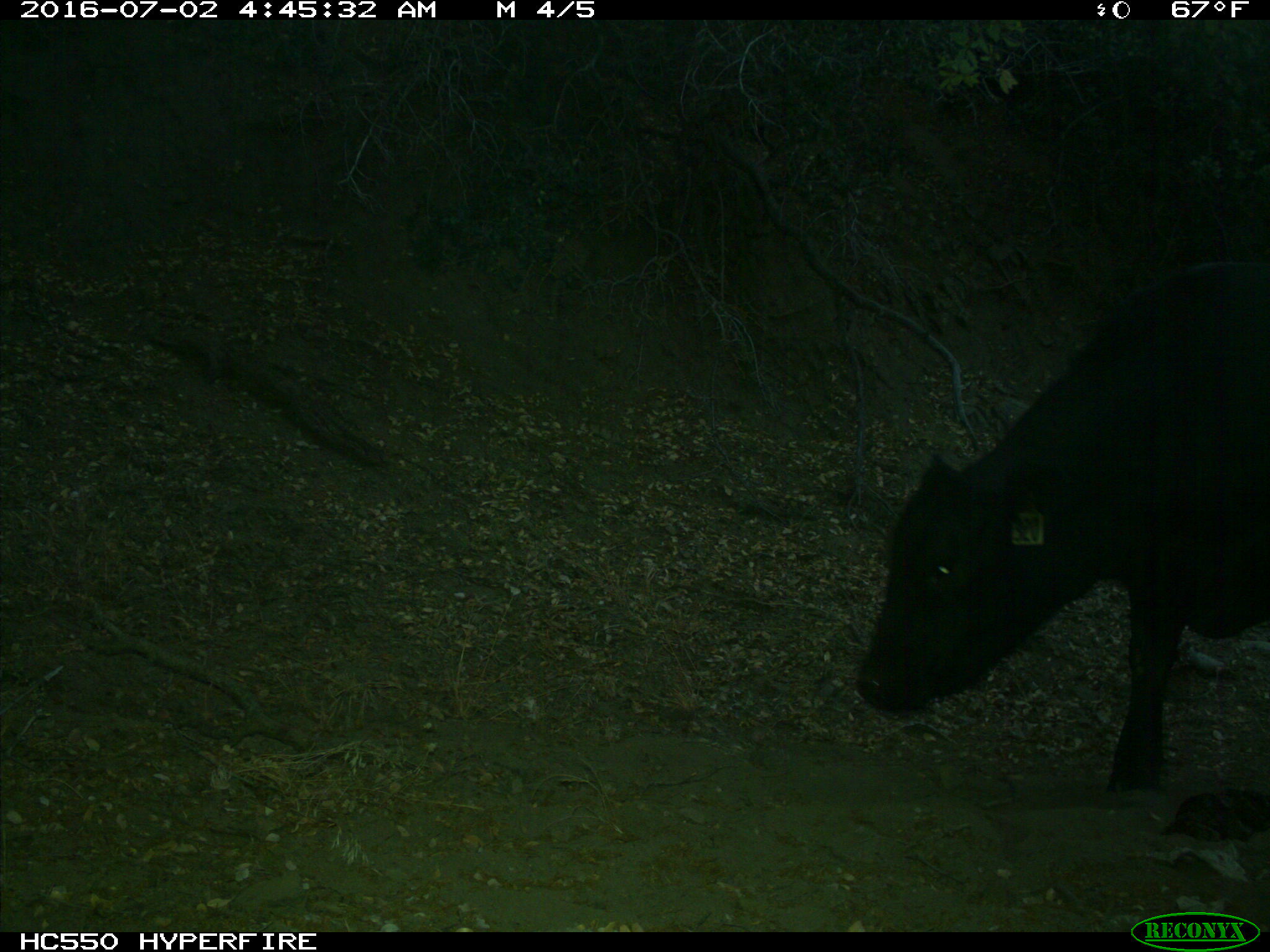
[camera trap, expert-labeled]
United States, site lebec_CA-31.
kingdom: Animalia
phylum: Chordata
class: Mammalia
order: Artiodactyla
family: Bovidae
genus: Bos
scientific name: Bos taurus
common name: domestic cow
Bos taurus (domestic cow).